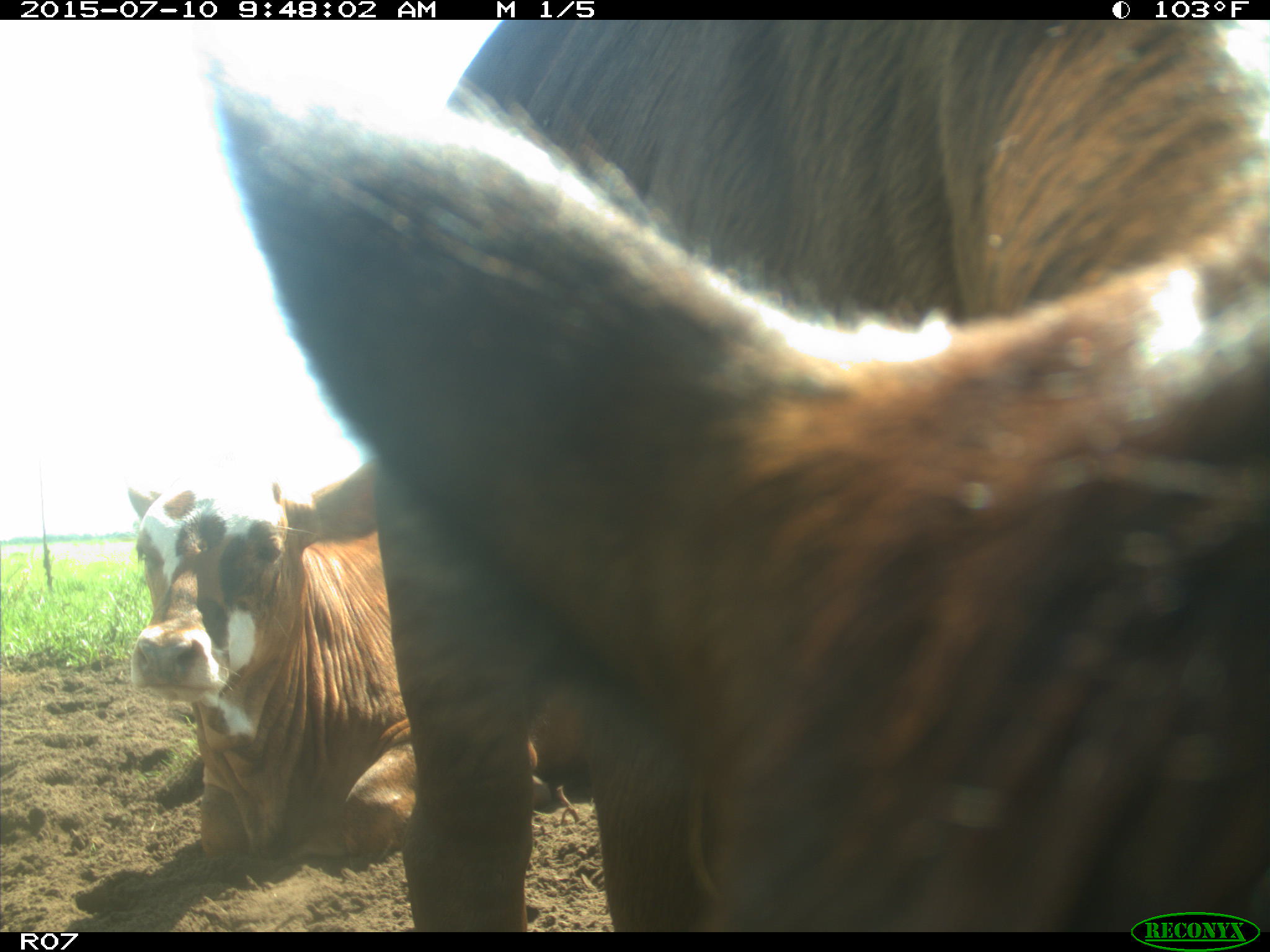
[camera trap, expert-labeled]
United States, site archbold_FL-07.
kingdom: Animalia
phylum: Chordata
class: Mammalia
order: Artiodactyla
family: Bovidae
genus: Bos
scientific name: Bos taurus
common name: domestic cow